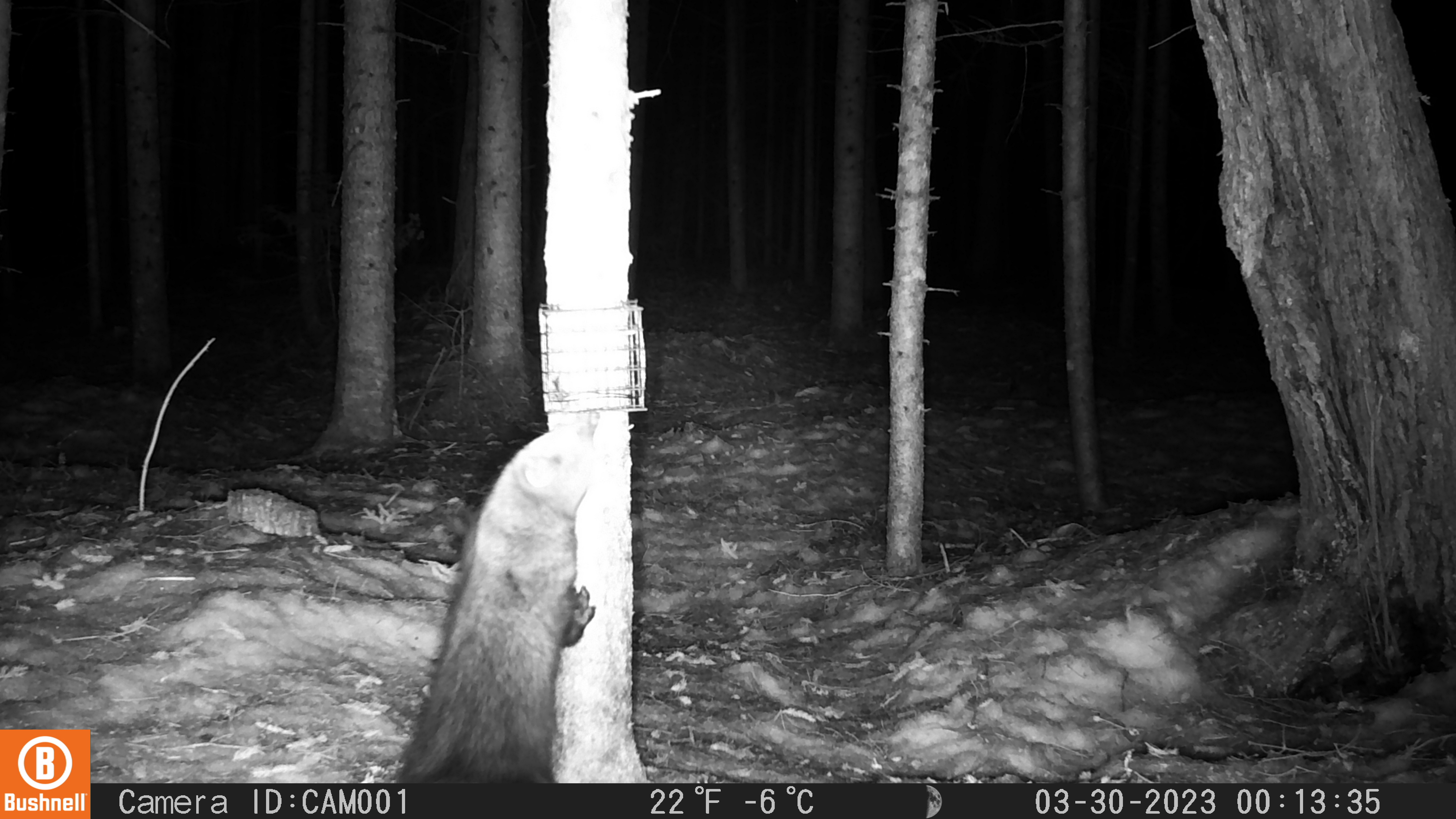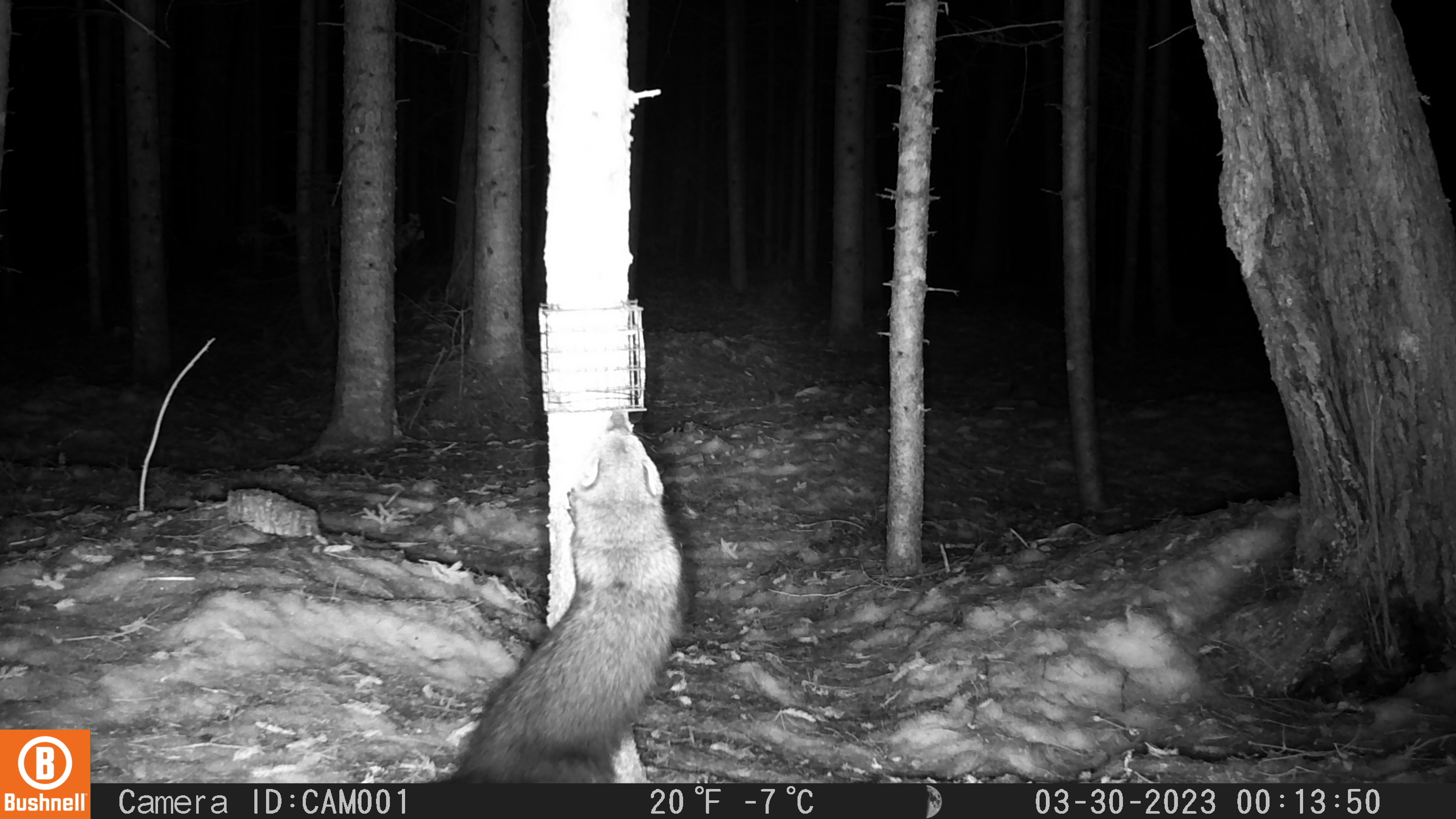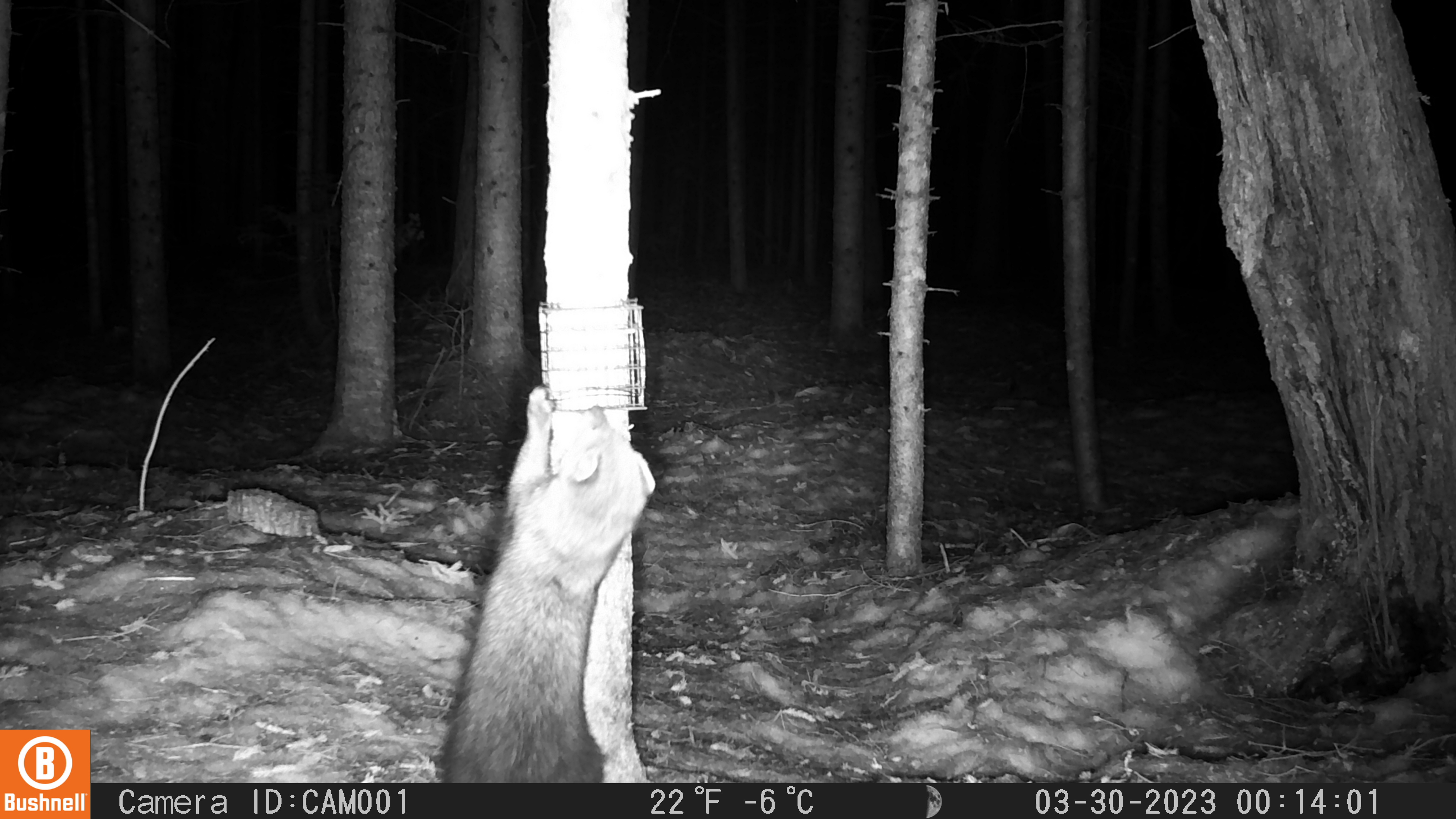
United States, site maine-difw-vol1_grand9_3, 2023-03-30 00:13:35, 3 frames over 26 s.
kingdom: Animalia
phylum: Chordata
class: Mammalia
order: Carnivora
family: Mustelidae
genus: Pekania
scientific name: Pekania pennanti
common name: fisher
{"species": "fisher (Pekania pennanti)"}